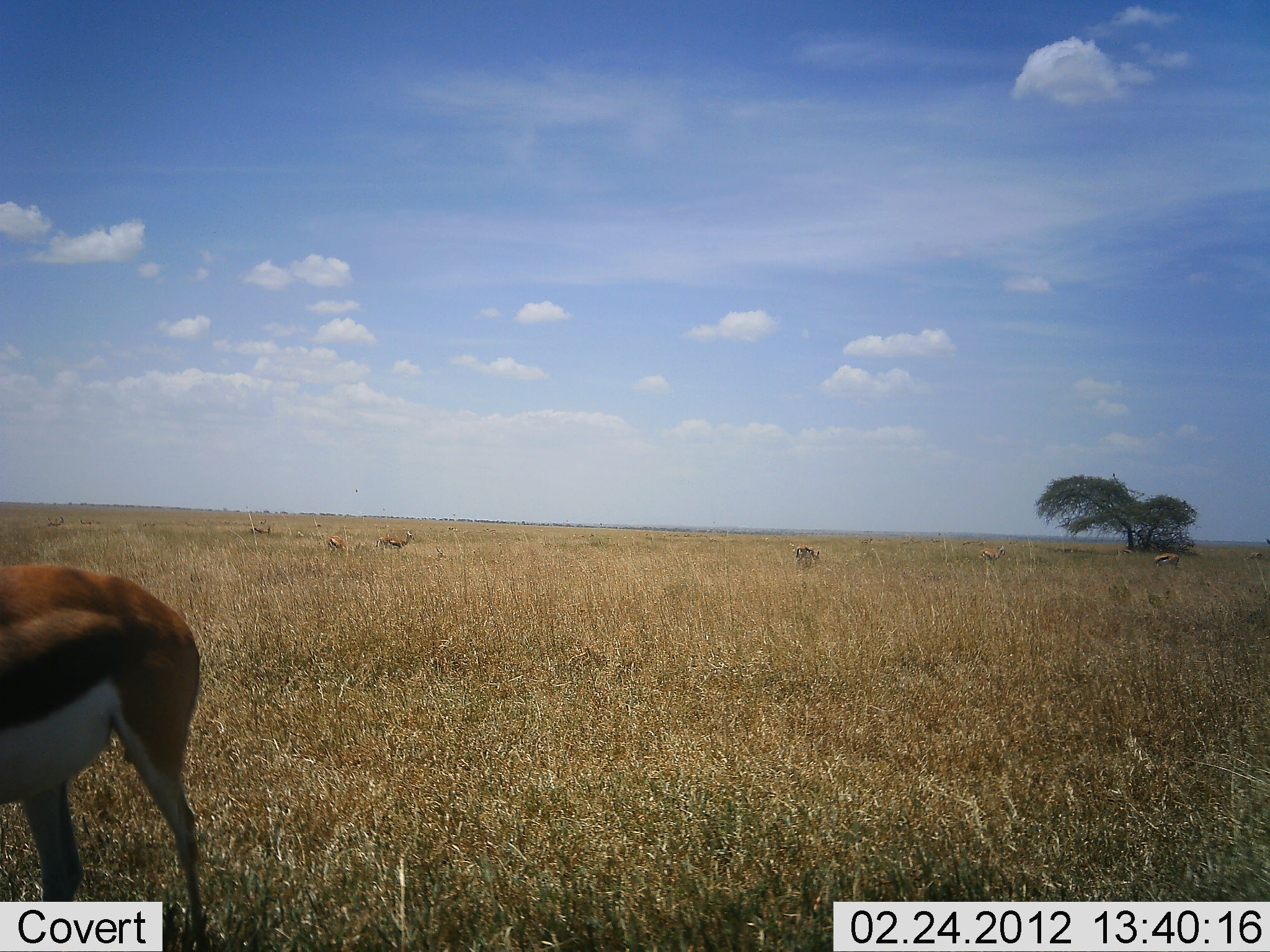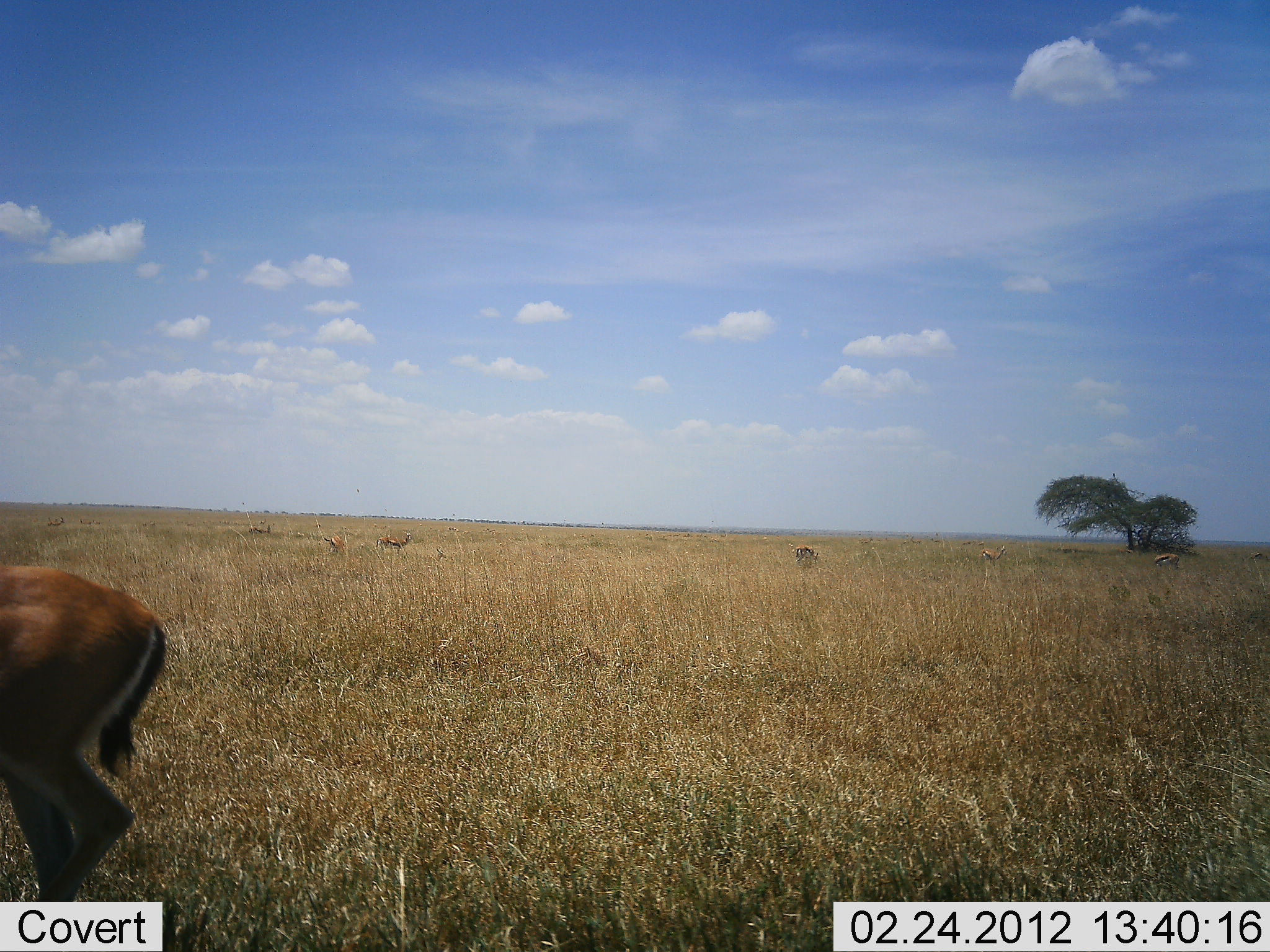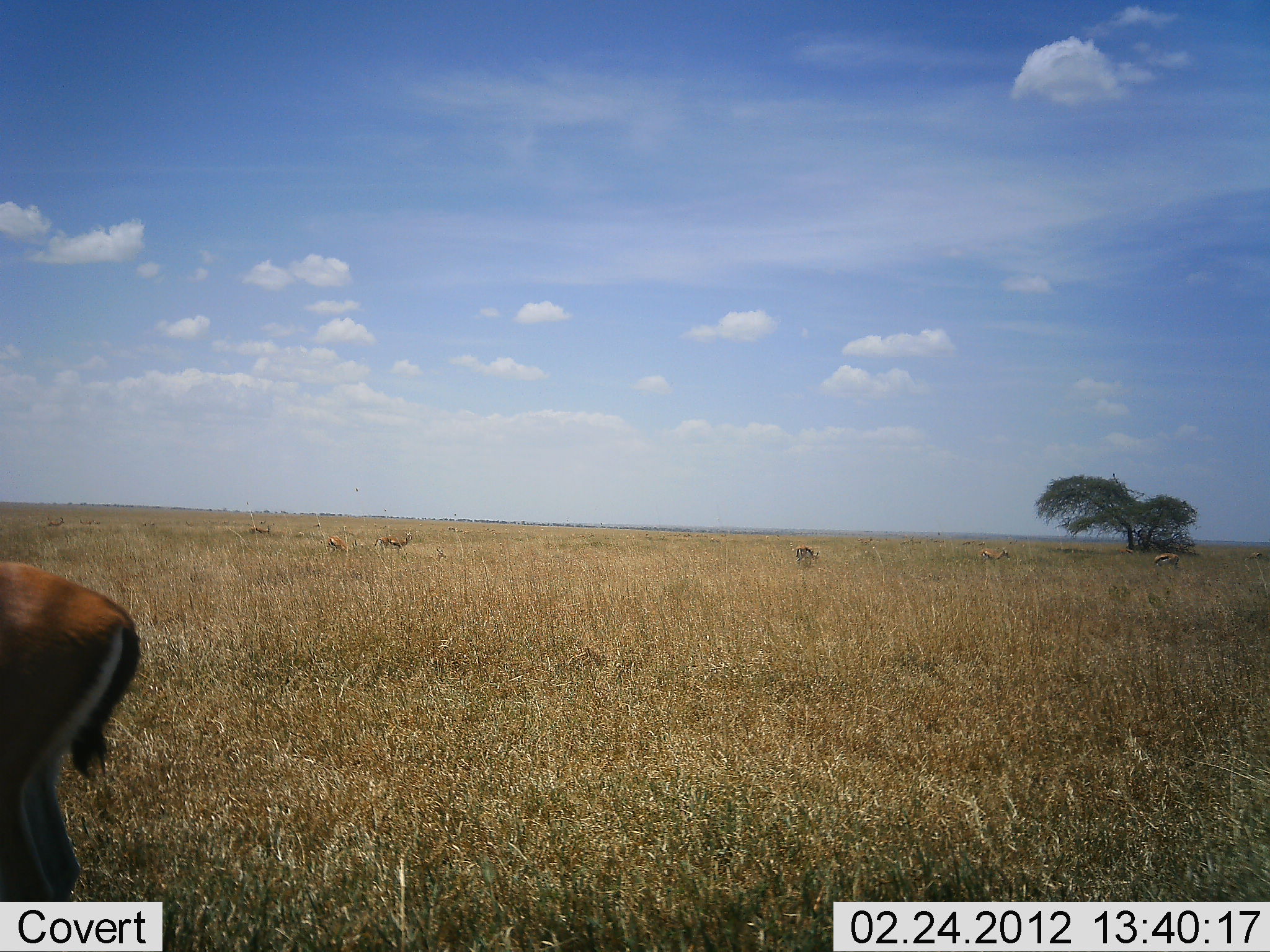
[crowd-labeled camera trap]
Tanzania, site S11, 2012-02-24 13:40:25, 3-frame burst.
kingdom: Animalia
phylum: Chordata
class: Mammalia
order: Artiodactyla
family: Bovidae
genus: Eudorcas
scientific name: Eudorcas thomsonii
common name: thomson's gazelle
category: gazellethomsons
Gazellethomsons (thomson's gazelle) (Eudorcas thomsonii), count 4. Behavior (volunteer vote fractions): standing 64%, resting 9%, moving 45%, interacting 0%. Young present (vote fraction): 0%. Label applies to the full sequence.